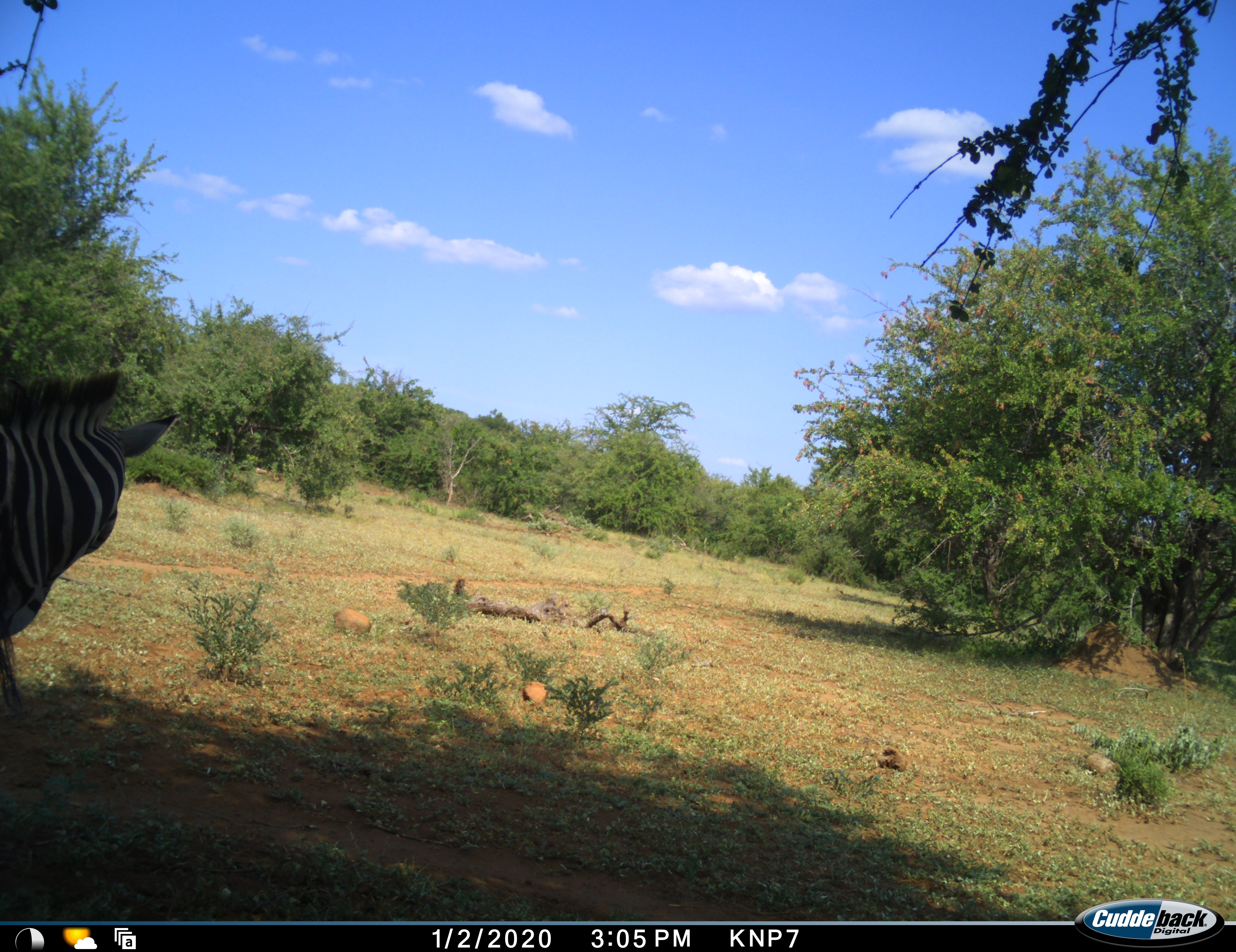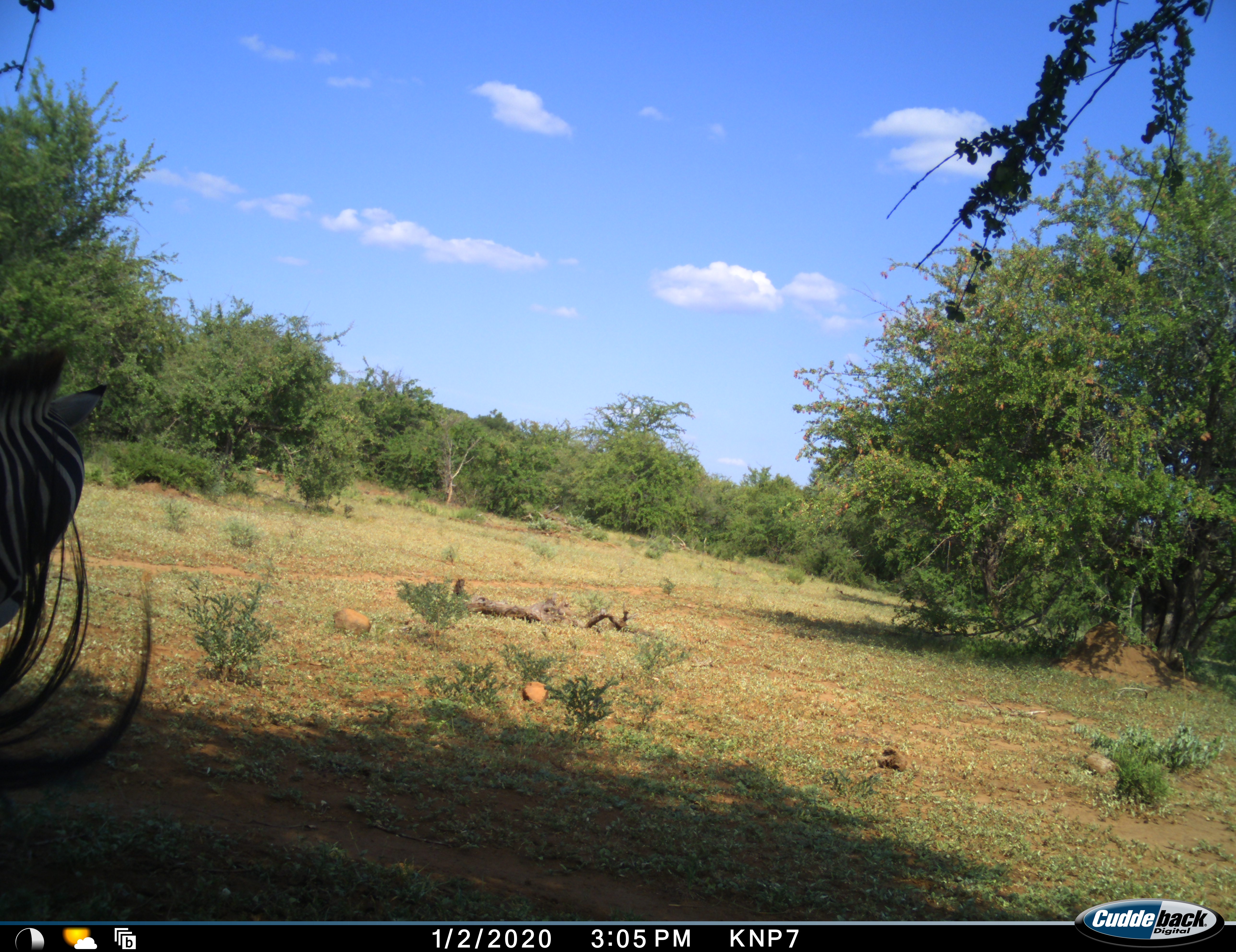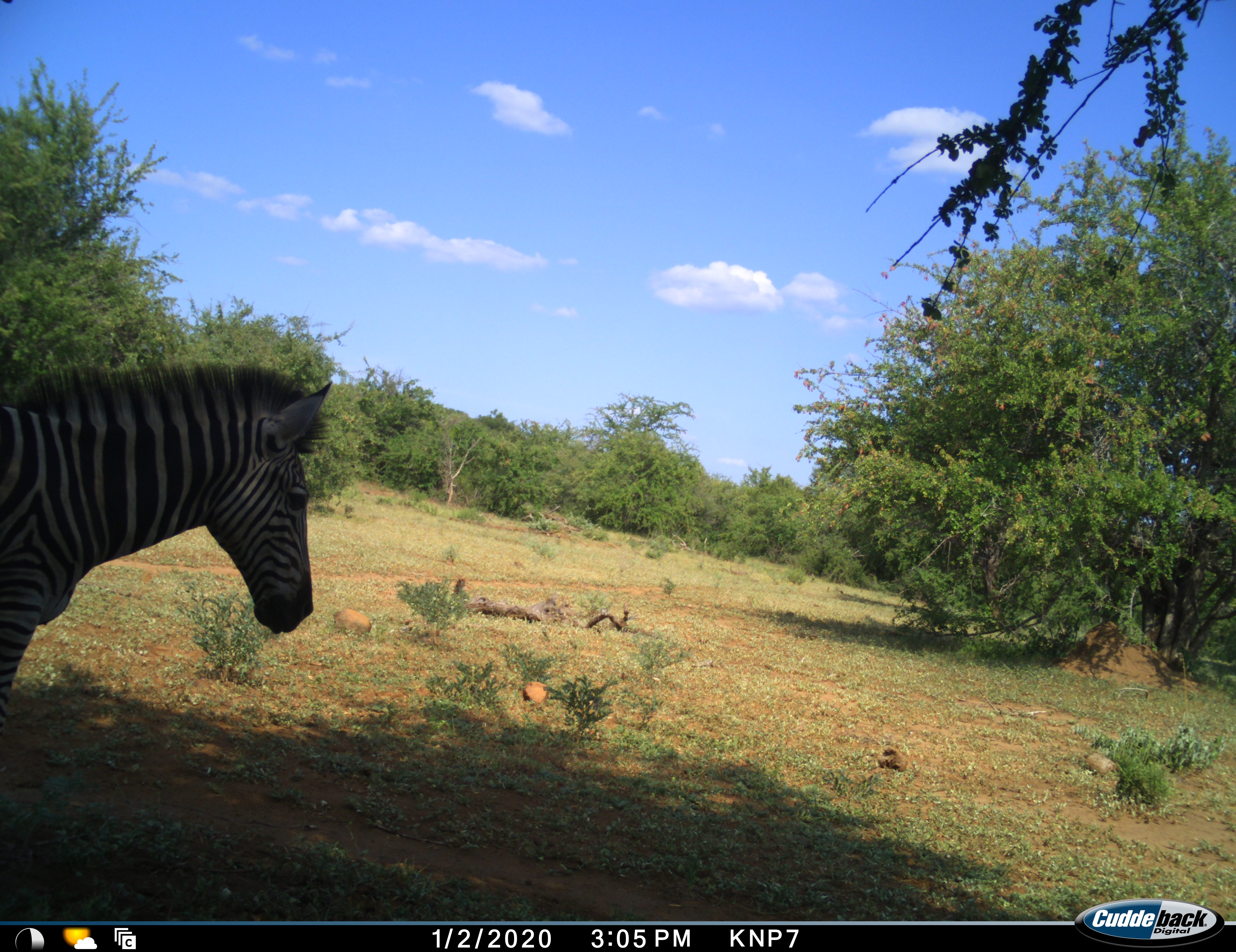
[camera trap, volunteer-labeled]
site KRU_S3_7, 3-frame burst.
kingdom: Animalia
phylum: Chordata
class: Mammalia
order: Perissodactyla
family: Equidae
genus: Equus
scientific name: Equus quagga burchellii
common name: burchell's zebra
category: zebraburchells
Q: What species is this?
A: Zebraburchells (burchell's zebra) (Equus quagga burchellii).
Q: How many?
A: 1.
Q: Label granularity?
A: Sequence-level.